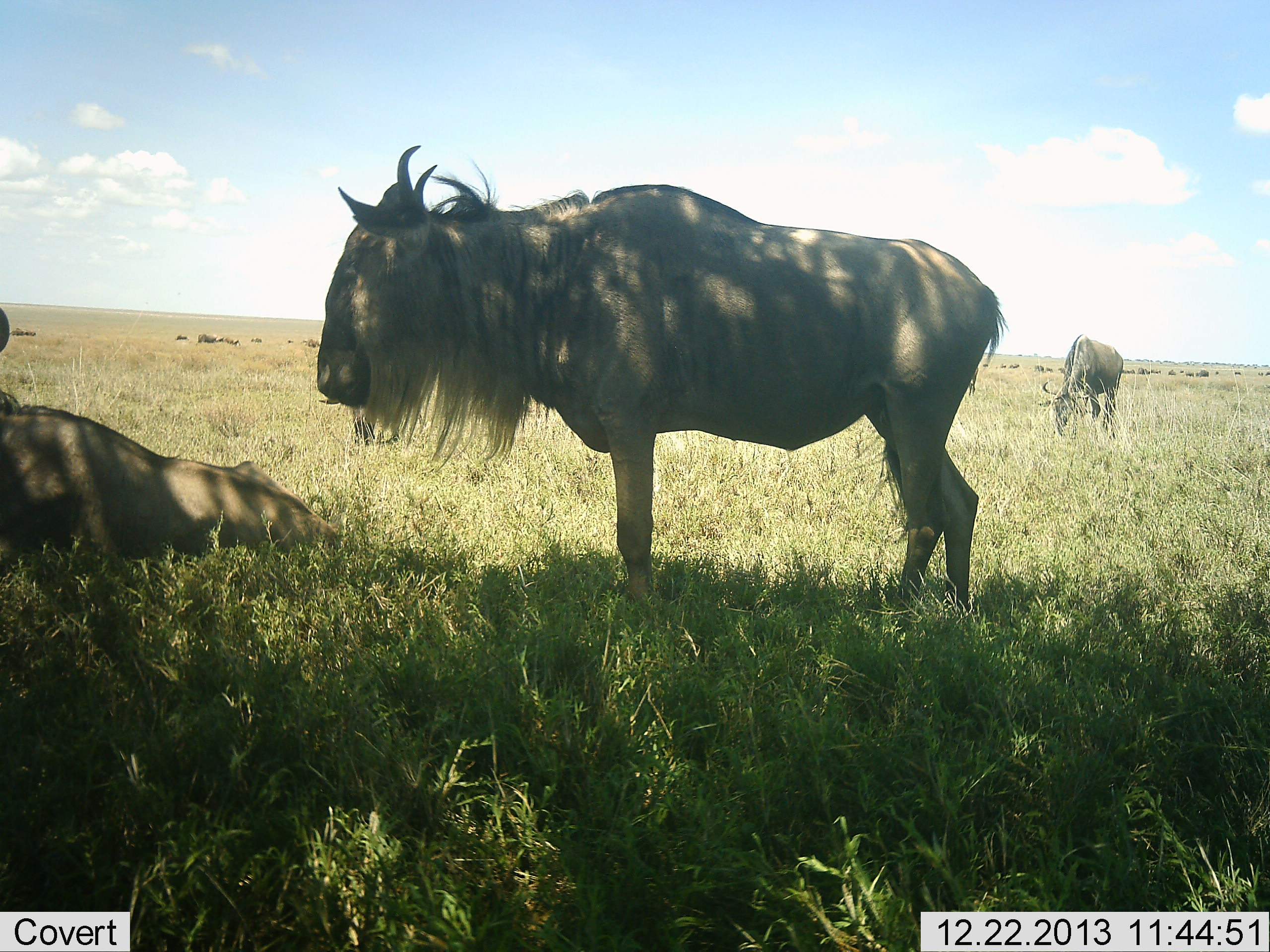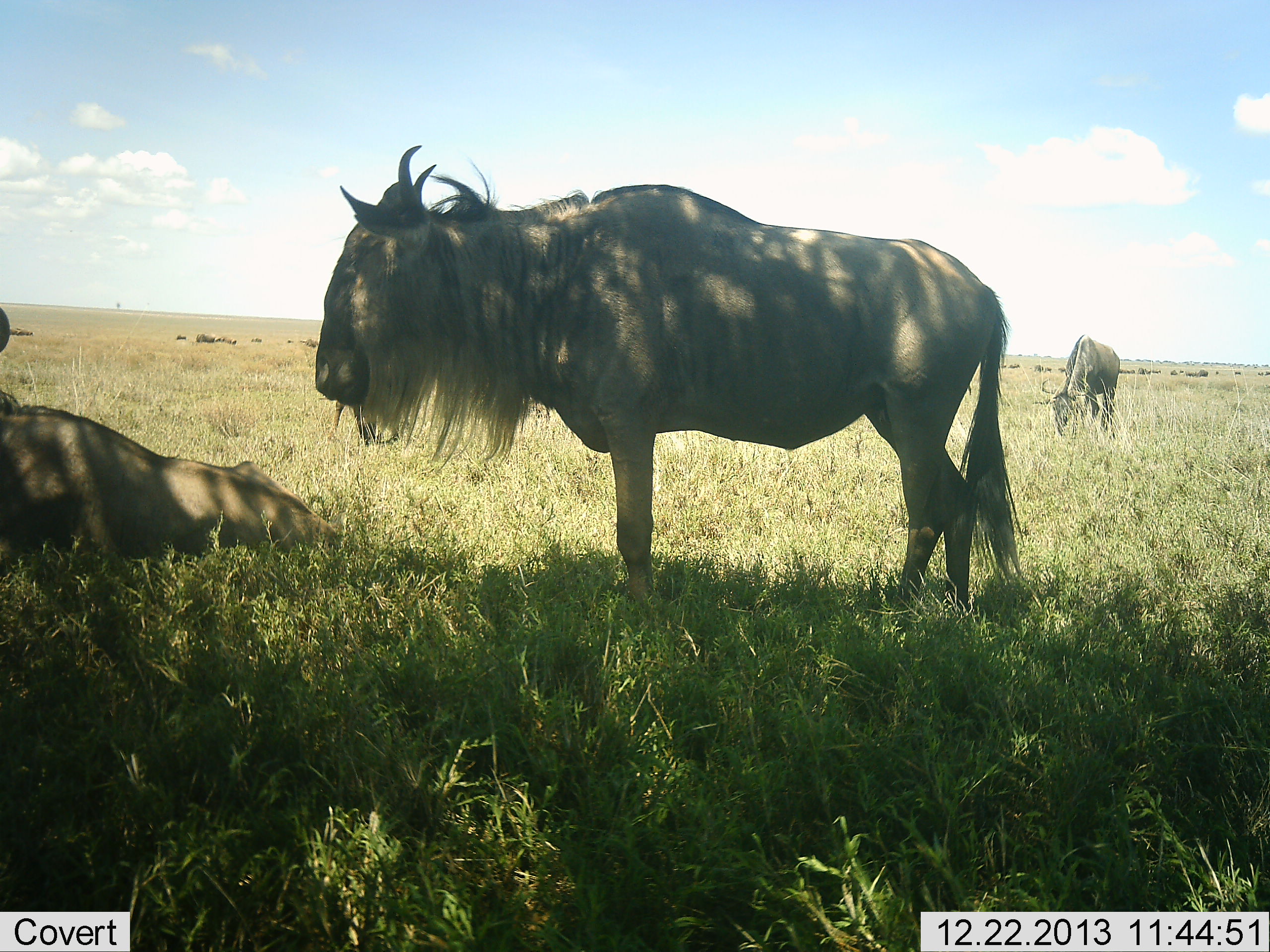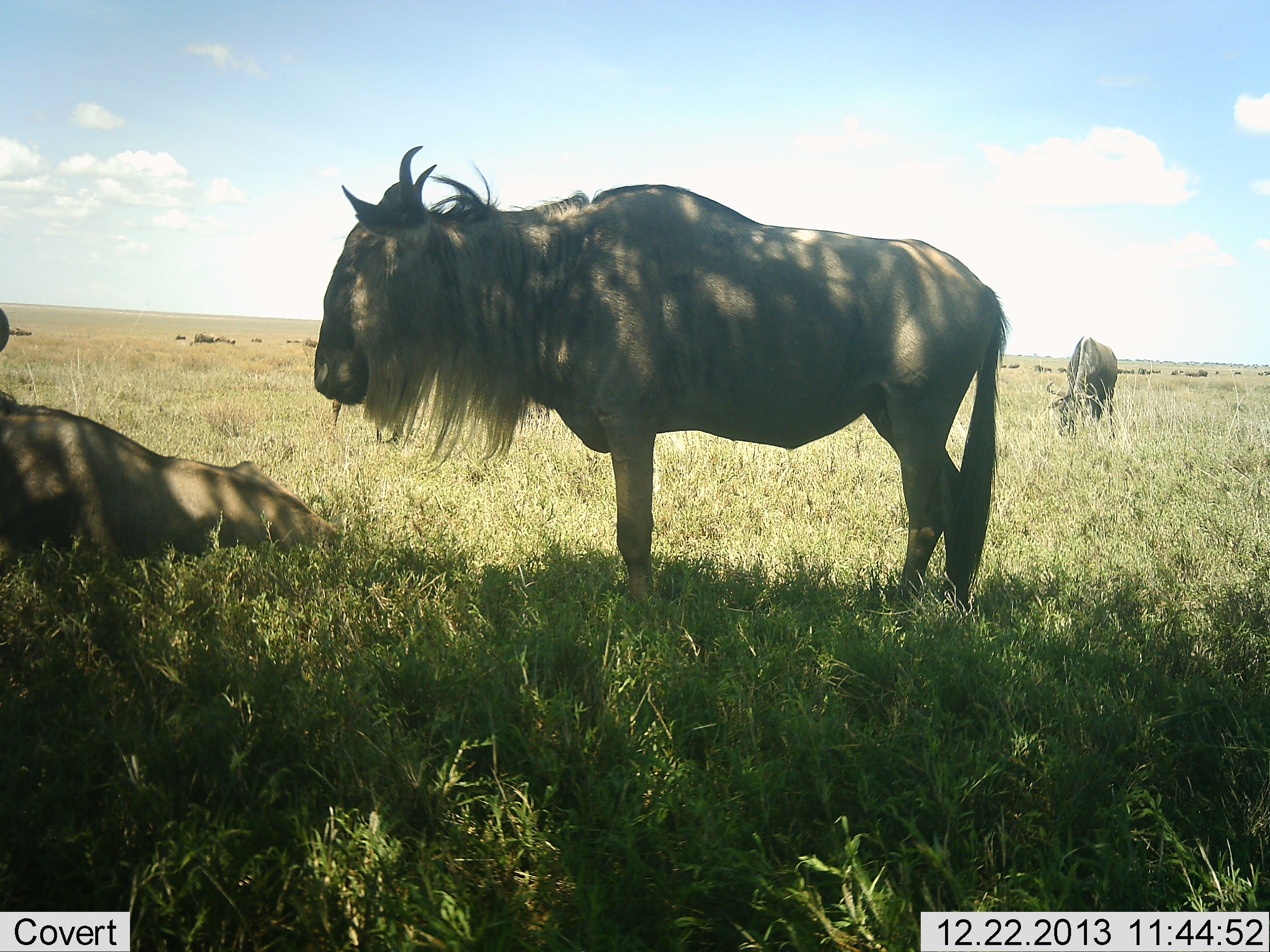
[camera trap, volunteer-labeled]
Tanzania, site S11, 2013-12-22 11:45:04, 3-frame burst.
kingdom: Animalia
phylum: Chordata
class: Mammalia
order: Artiodactyla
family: Bovidae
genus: Connochaetes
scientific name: Connochaetes taurinus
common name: blue wildebeest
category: wildebeest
Wildebeest (blue wildebeest) (Connochaetes taurinus), count 11-50. Behavior (volunteer vote fractions): standing 60%, resting 100%, moving 0%, interacting 0%. Young present (vote fraction): 0%. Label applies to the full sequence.